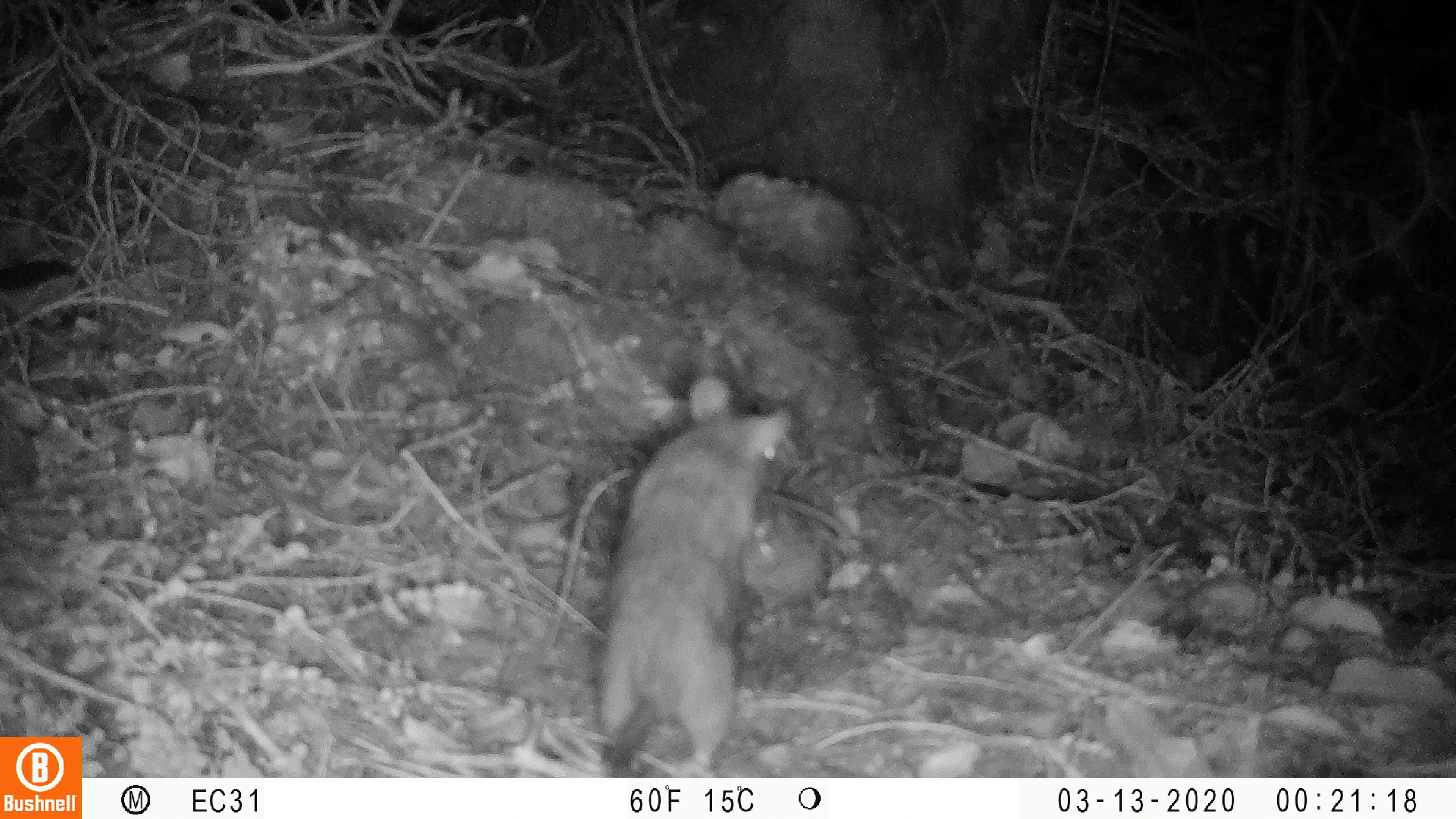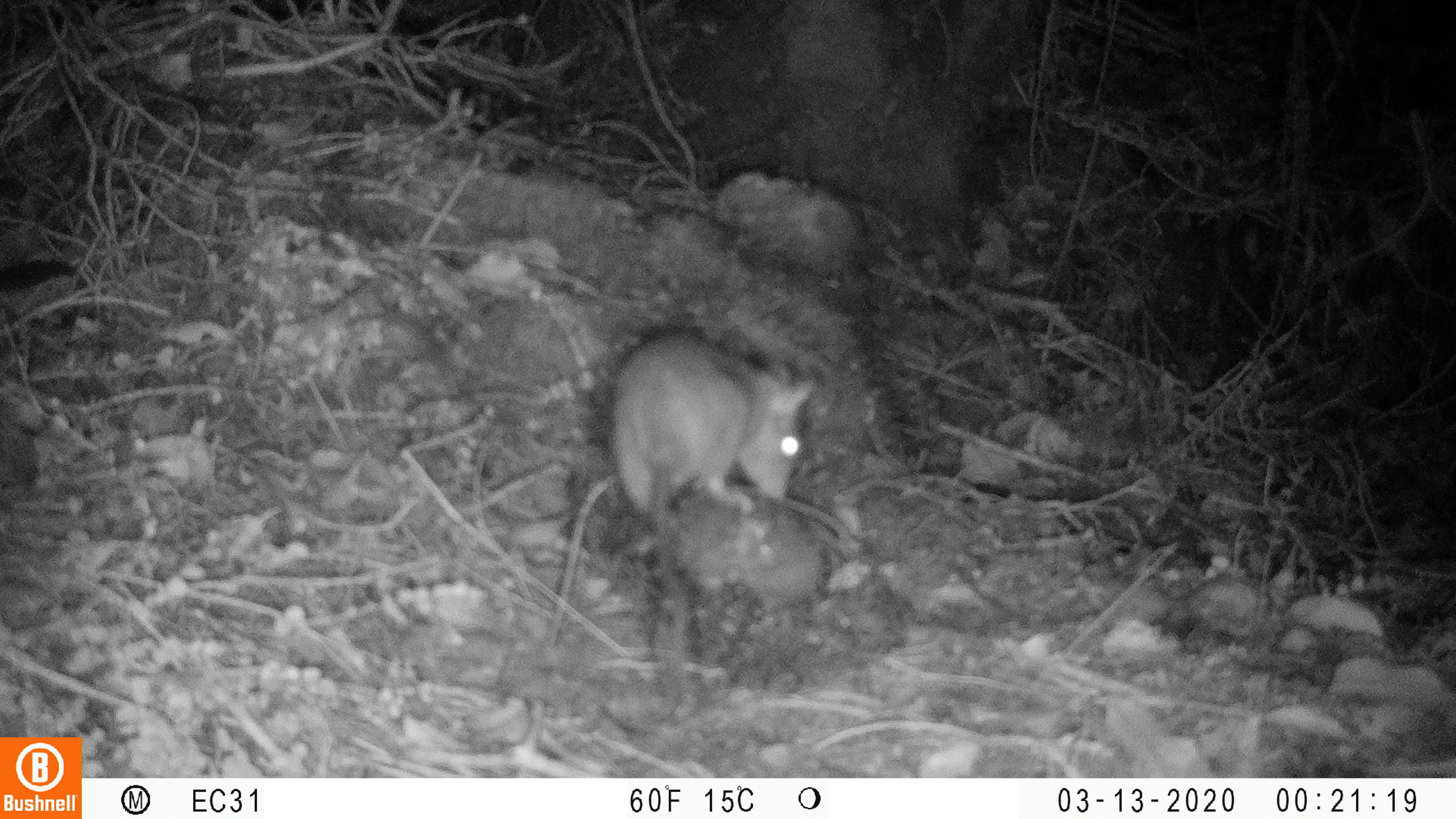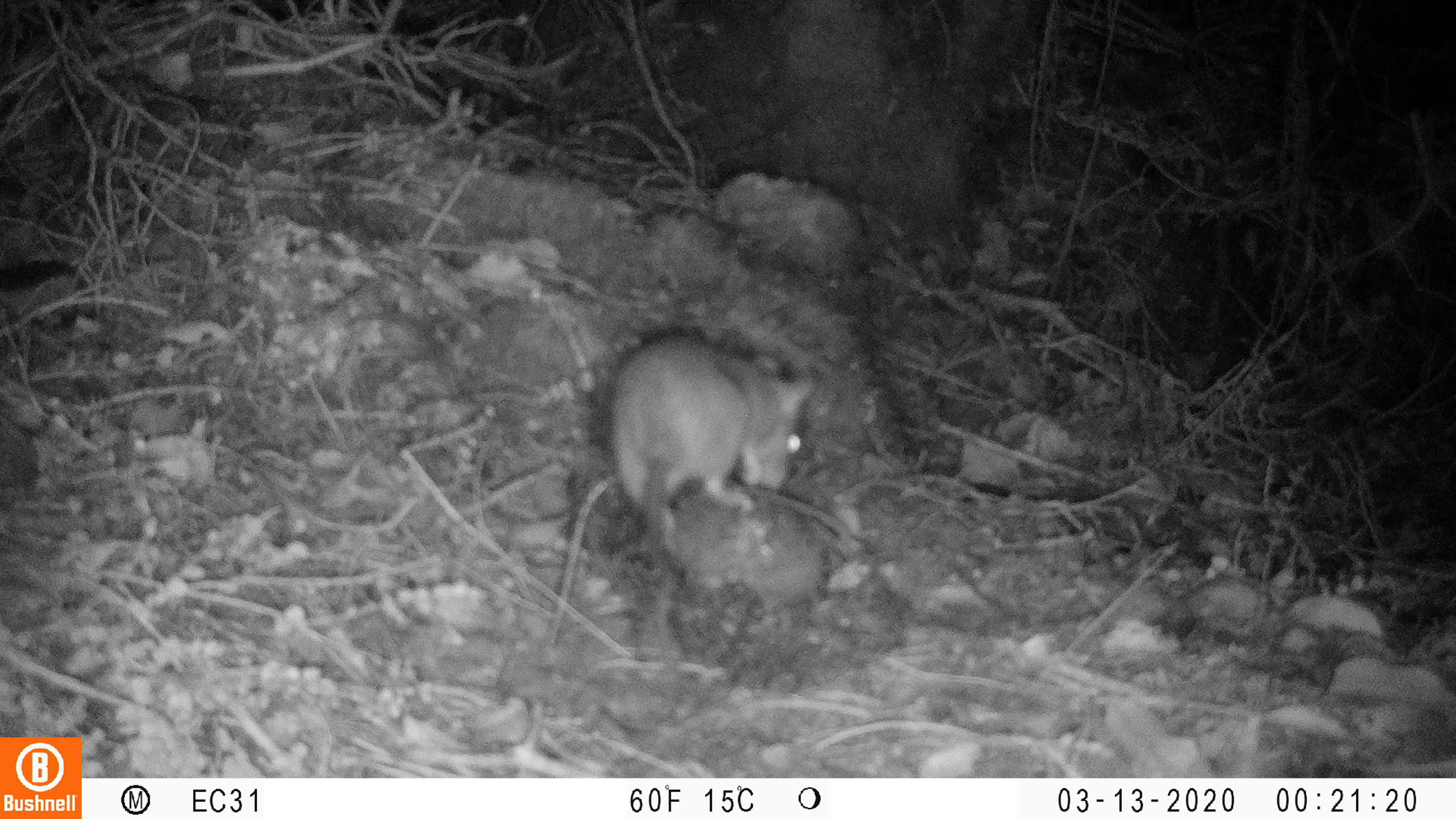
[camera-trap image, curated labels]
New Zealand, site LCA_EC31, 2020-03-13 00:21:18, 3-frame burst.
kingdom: Animalia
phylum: Chordata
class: Mammalia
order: Rodentia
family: Muridae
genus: Rattus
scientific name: Rattus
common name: rat